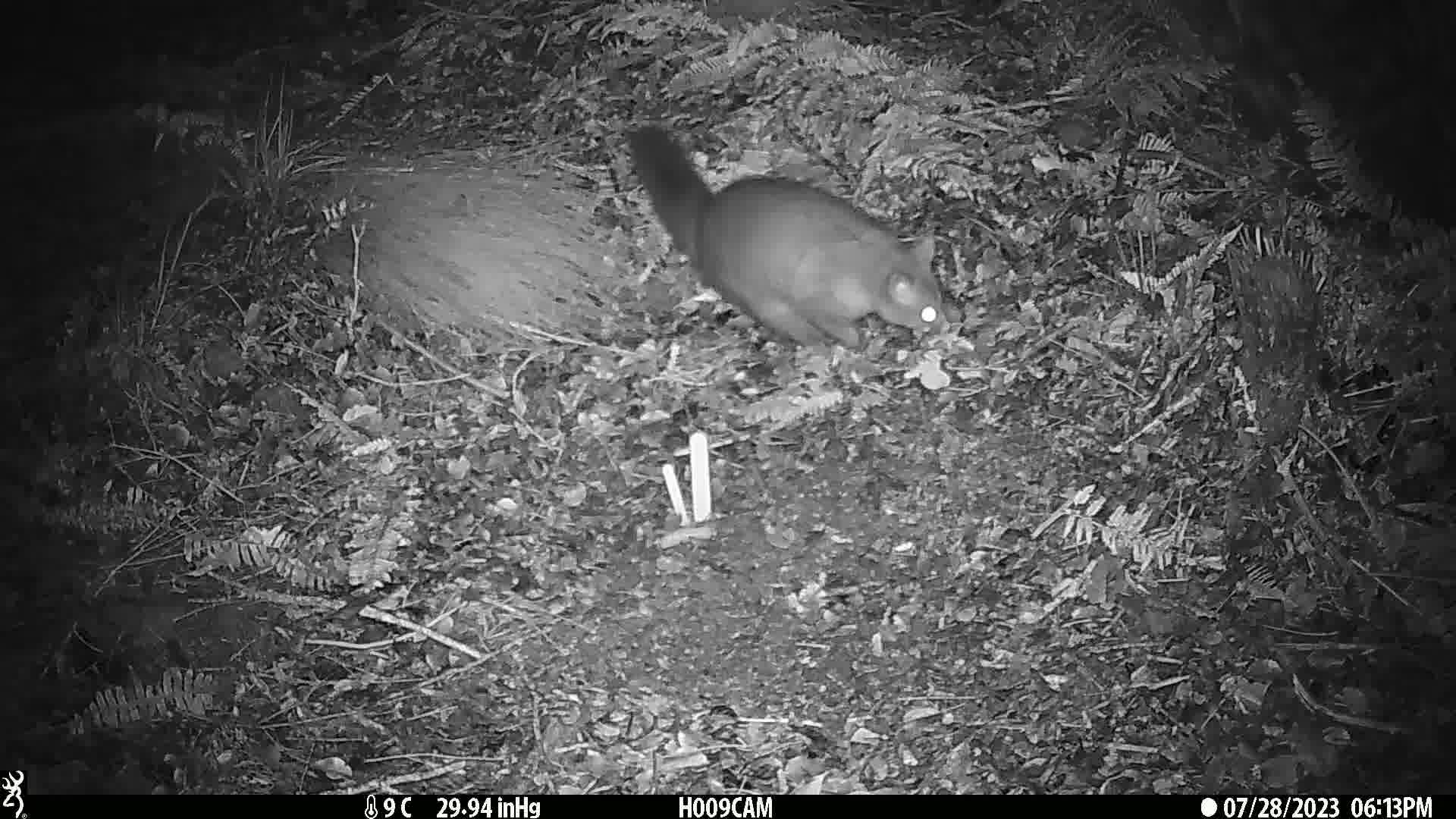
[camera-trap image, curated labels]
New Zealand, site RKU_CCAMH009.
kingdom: Animalia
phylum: Chordata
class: Mammalia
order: Diprotodontia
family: Phalangeridae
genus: Trichosurus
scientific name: Trichosurus vulpecula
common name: common brushtail possum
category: possum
Possum (common brushtail possum) (Trichosurus vulpecula).